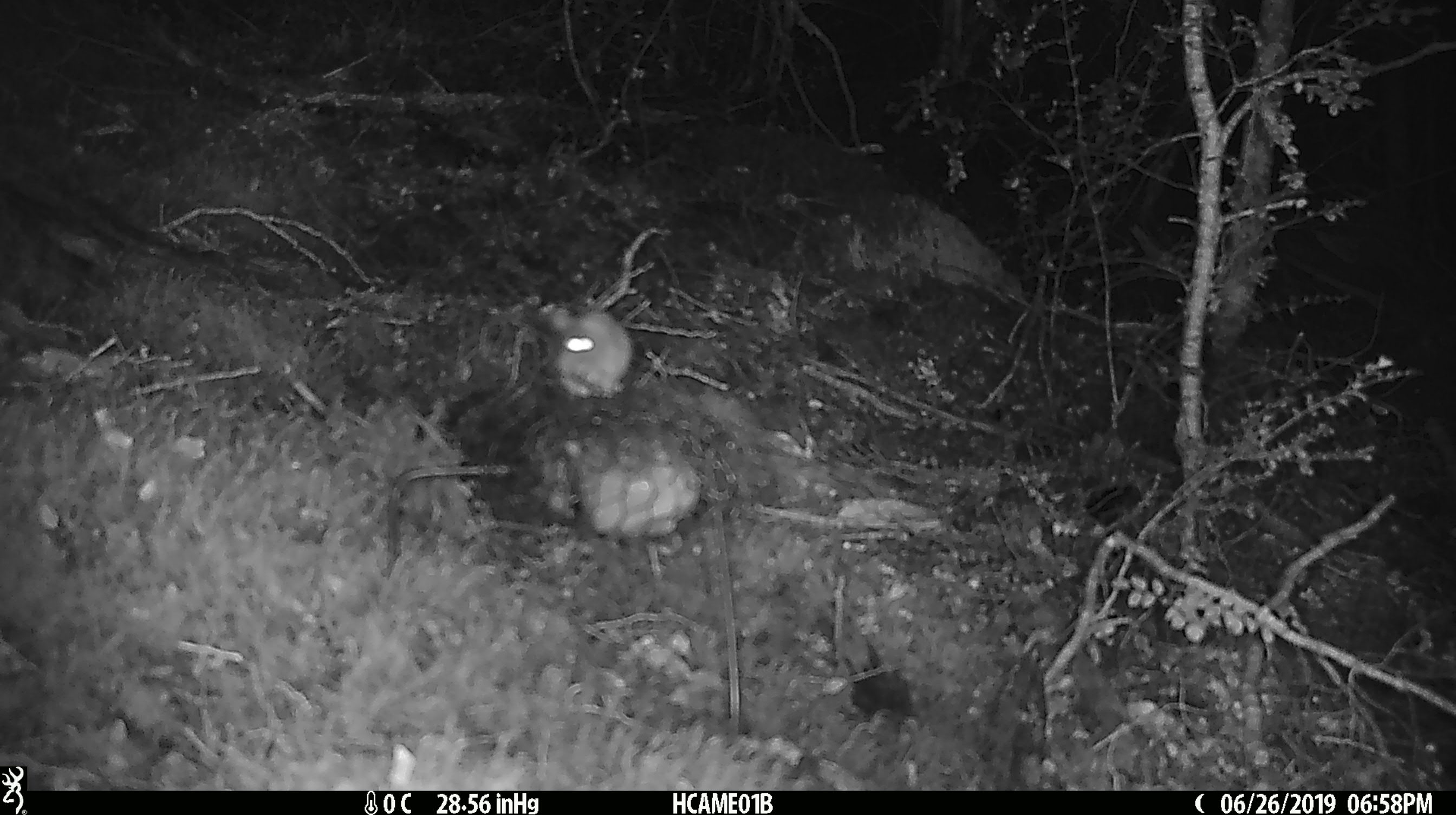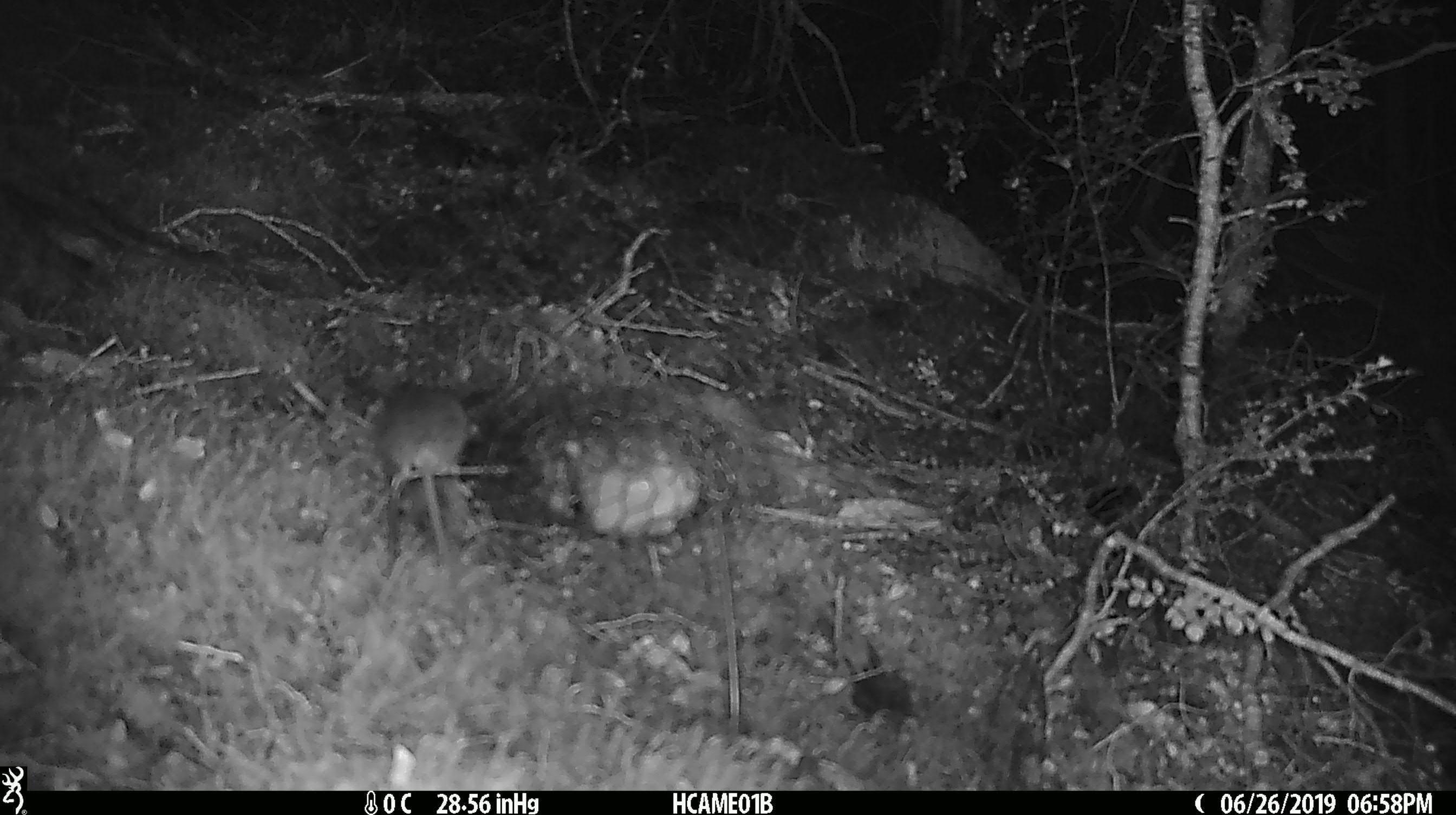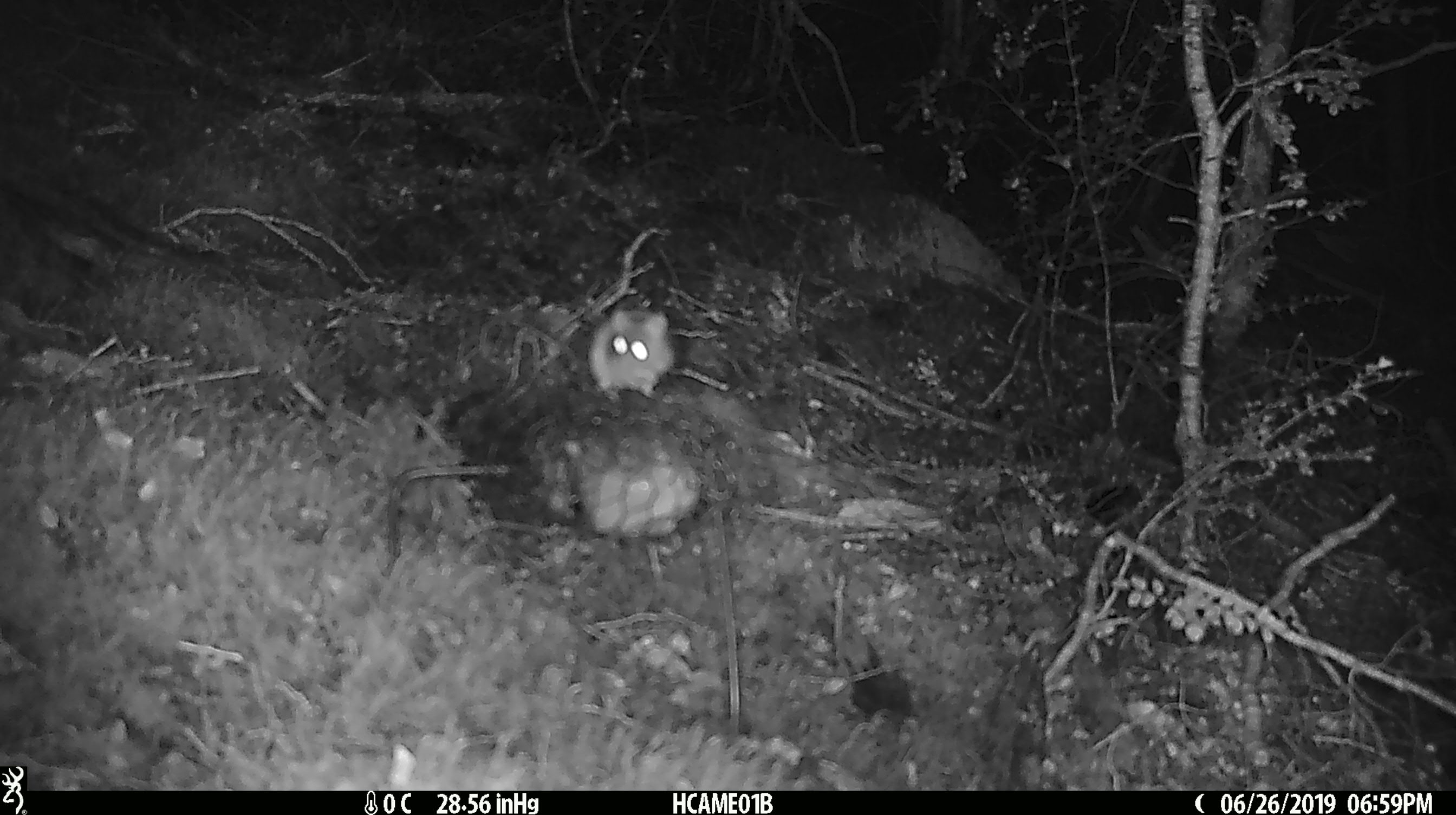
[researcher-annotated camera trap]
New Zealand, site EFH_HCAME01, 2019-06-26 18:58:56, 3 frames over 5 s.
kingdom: Animalia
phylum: Chordata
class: Mammalia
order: Rodentia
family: Muridae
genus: Mus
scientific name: Mus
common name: mouse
Mouse (Mus).